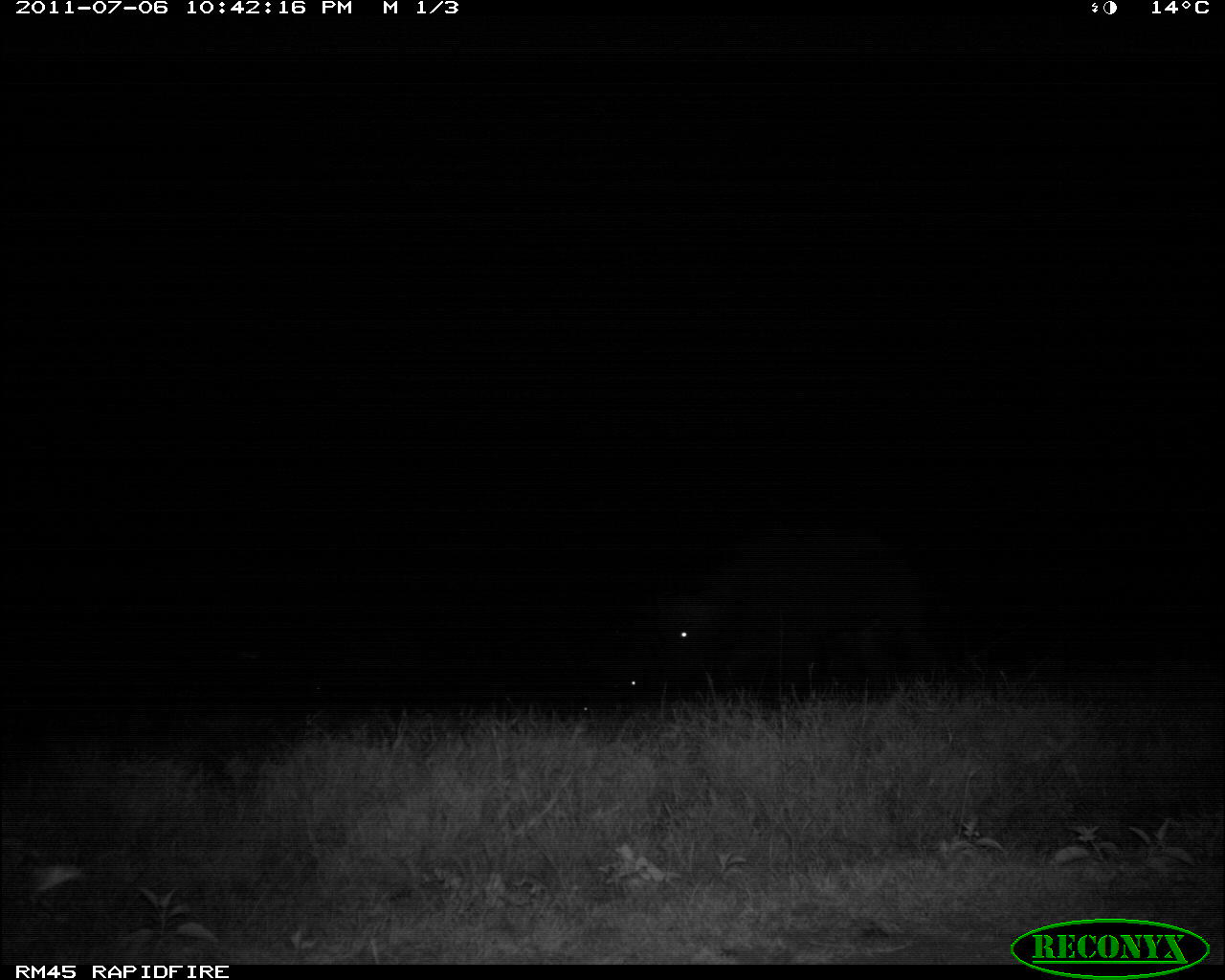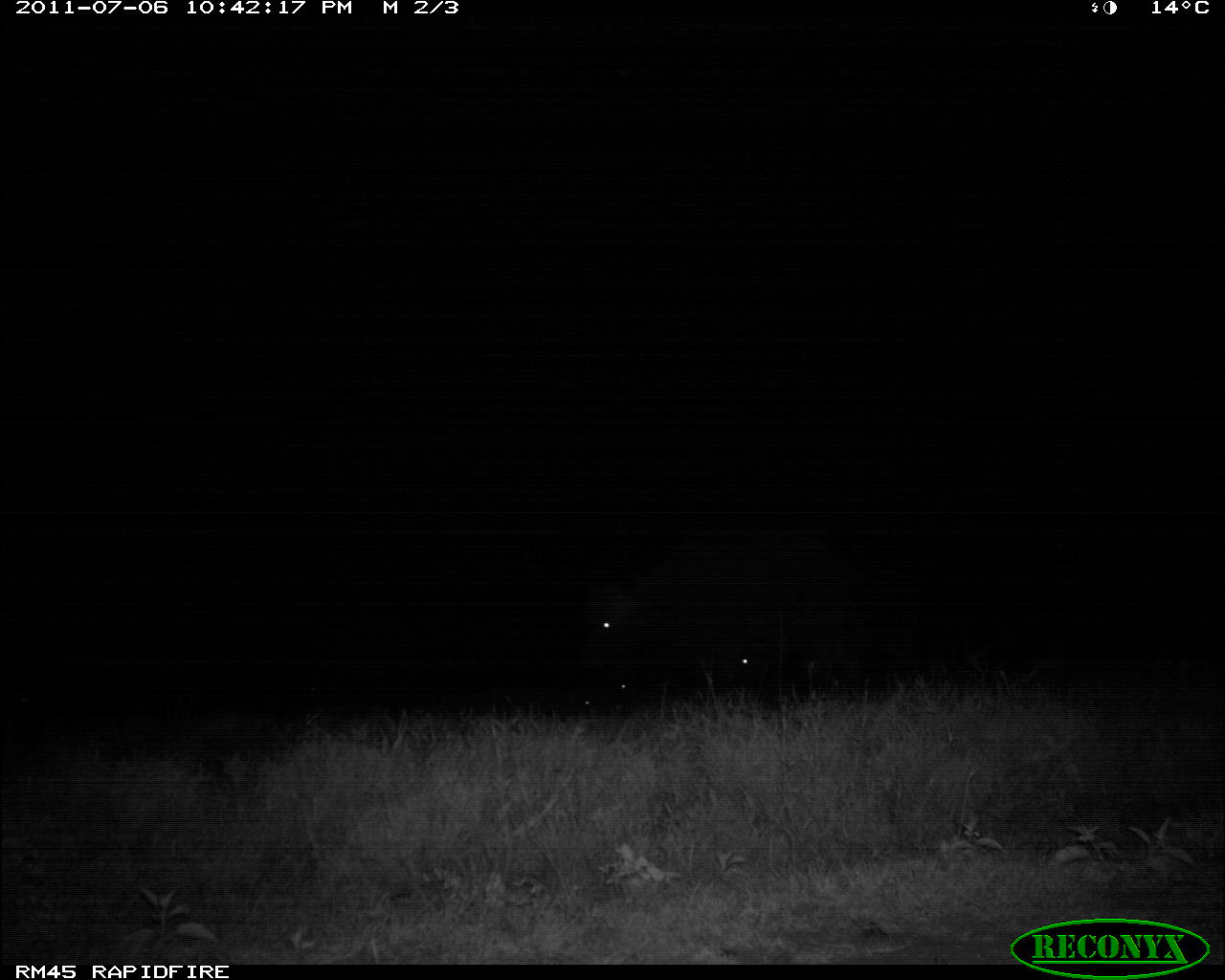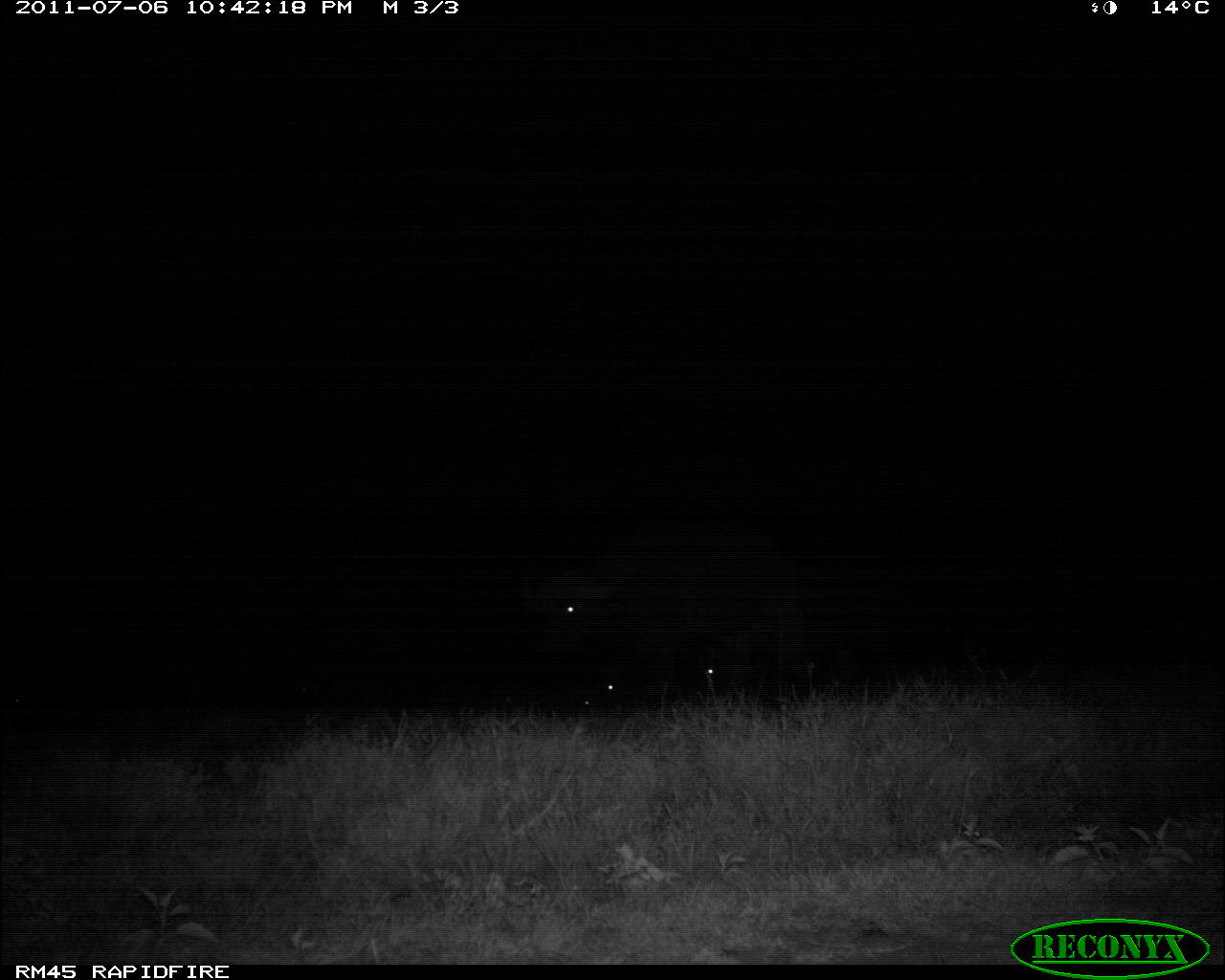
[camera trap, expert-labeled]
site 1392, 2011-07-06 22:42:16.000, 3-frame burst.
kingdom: Animalia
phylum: Chordata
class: Mammalia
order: Artiodactyla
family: Bovidae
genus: Syncerus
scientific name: Syncerus caffer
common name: african buffalo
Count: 3.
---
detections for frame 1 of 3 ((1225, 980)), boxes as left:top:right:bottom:
syncerus caffer: 655:528:951:691; 593:611:677:710; 573:696:590:723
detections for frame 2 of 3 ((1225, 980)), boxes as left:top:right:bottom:
syncerus caffer: 571:539:863:714; 740:549:929:693; 608:644:722:707; 578:673:606:709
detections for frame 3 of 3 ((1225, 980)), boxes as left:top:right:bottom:
syncerus caffer: 521:529:805:704; 684:552:908:697; 572:639:667:716